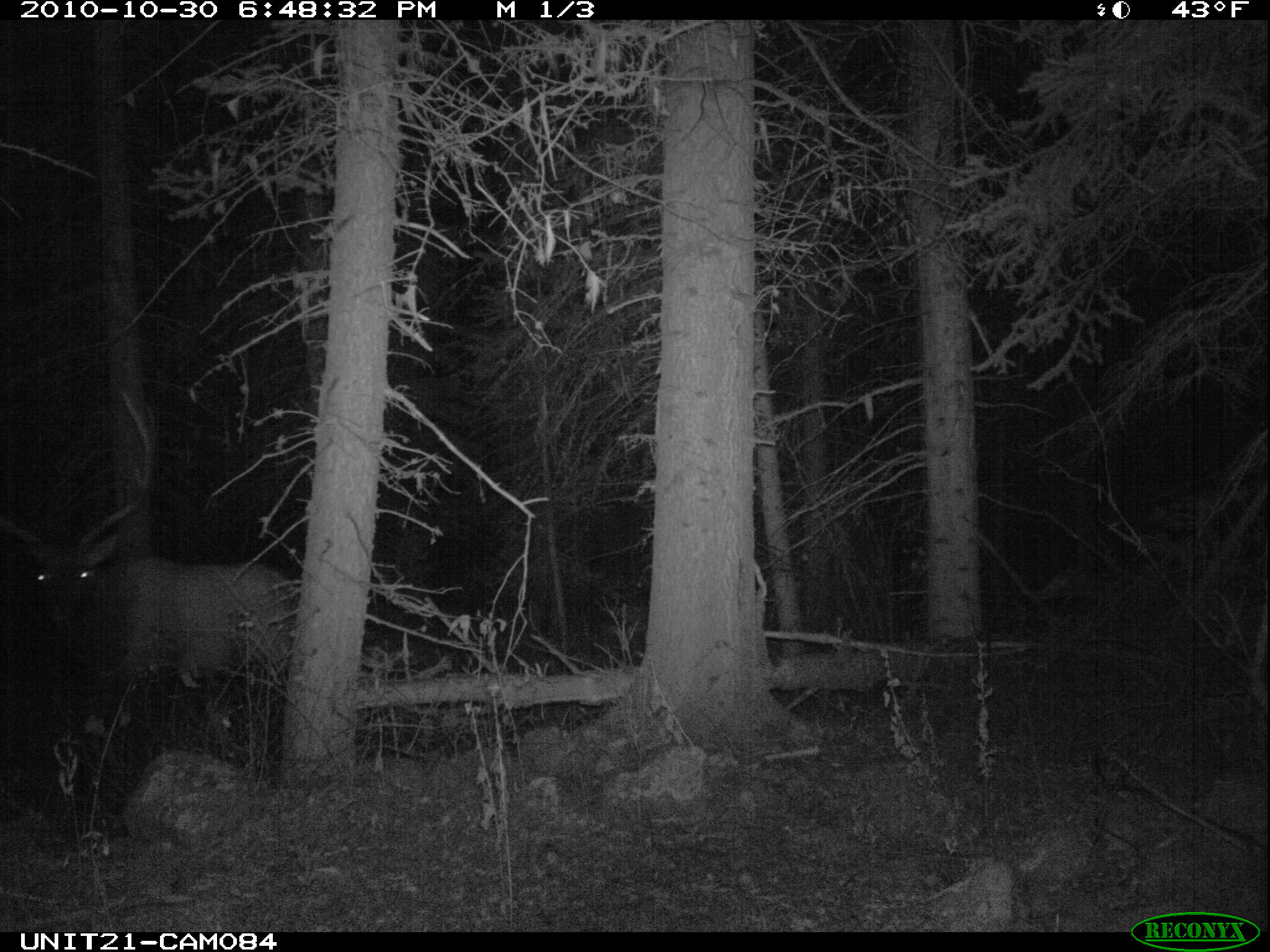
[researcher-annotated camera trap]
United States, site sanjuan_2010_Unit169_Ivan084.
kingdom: Animalia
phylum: Chordata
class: Mammalia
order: Artiodactyla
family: Cervidae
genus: Cervus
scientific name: Cervus elaphus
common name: red deer